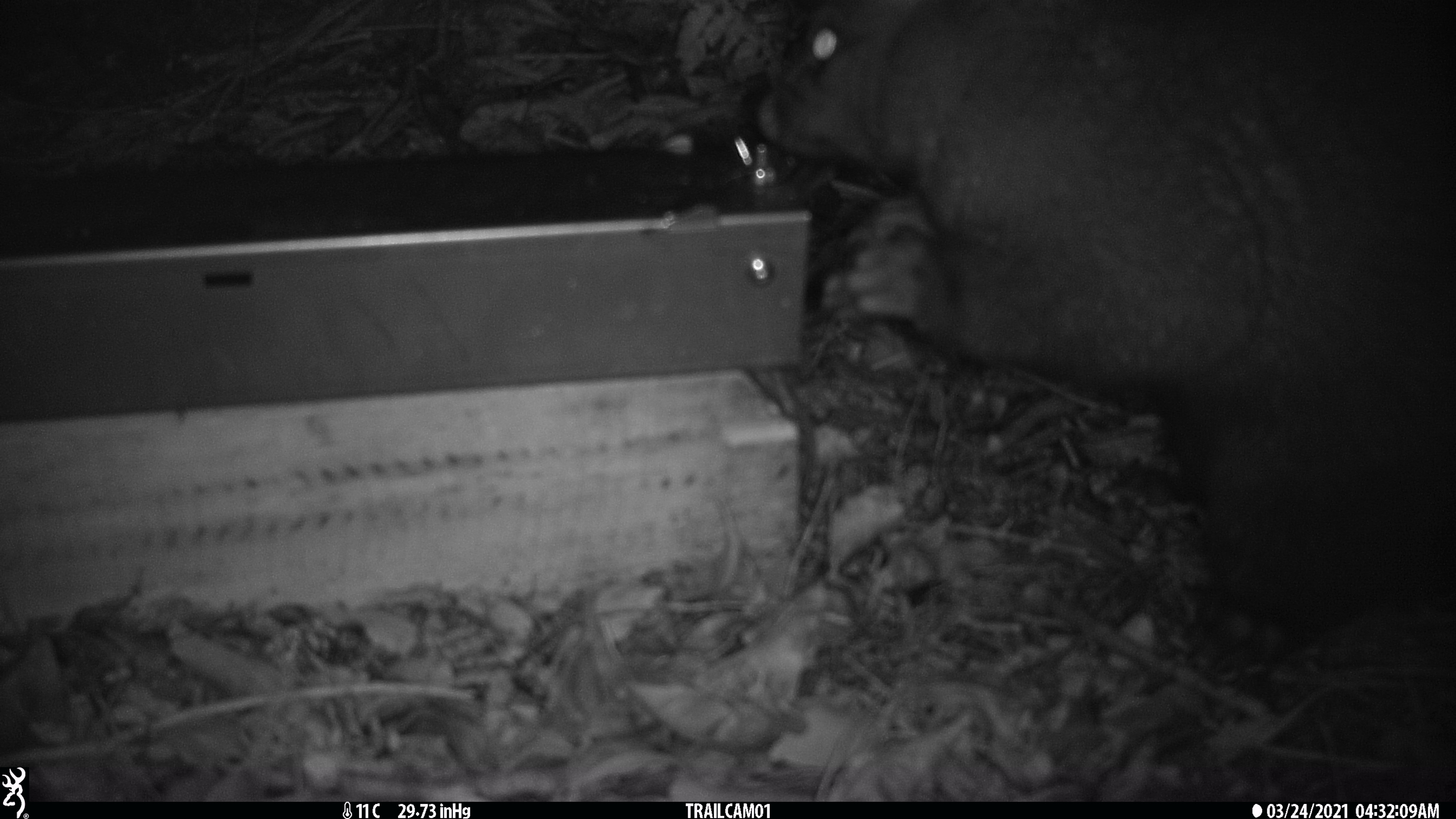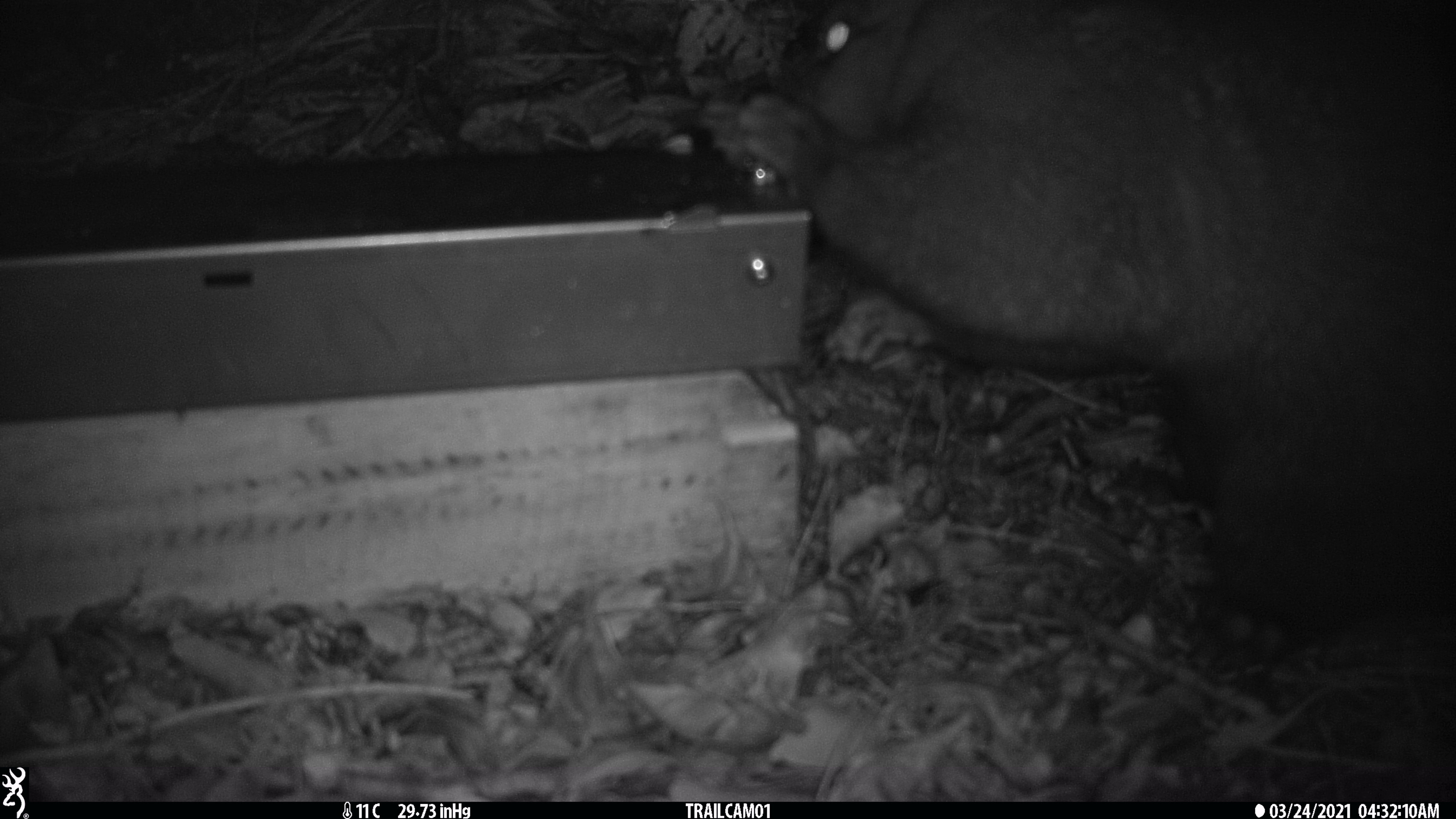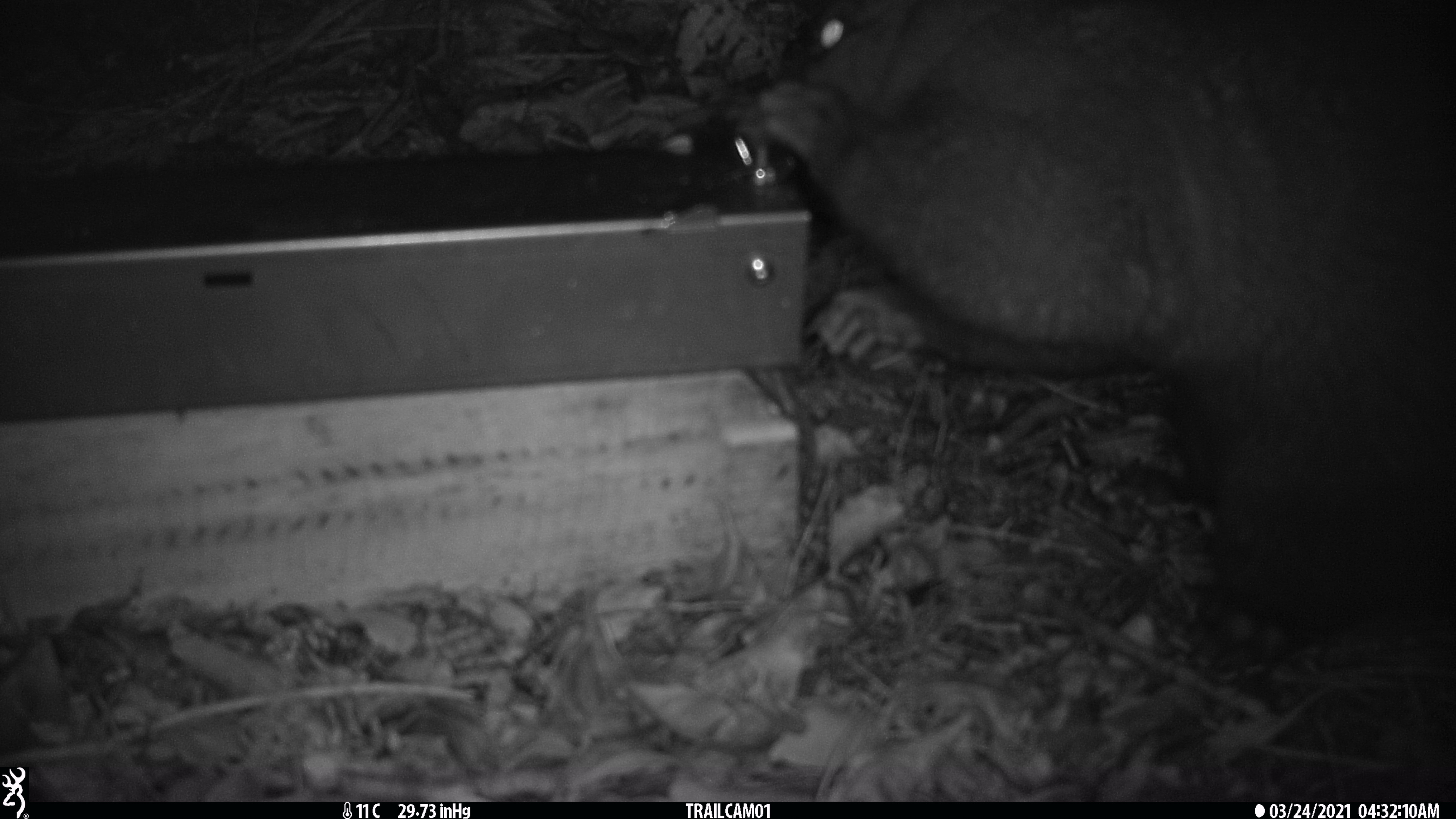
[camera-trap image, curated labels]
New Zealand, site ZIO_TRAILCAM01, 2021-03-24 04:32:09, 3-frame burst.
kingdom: Animalia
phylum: Chordata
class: Mammalia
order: Diprotodontia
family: Phalangeridae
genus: Trichosurus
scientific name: Trichosurus vulpecula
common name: common brushtail possum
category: possum